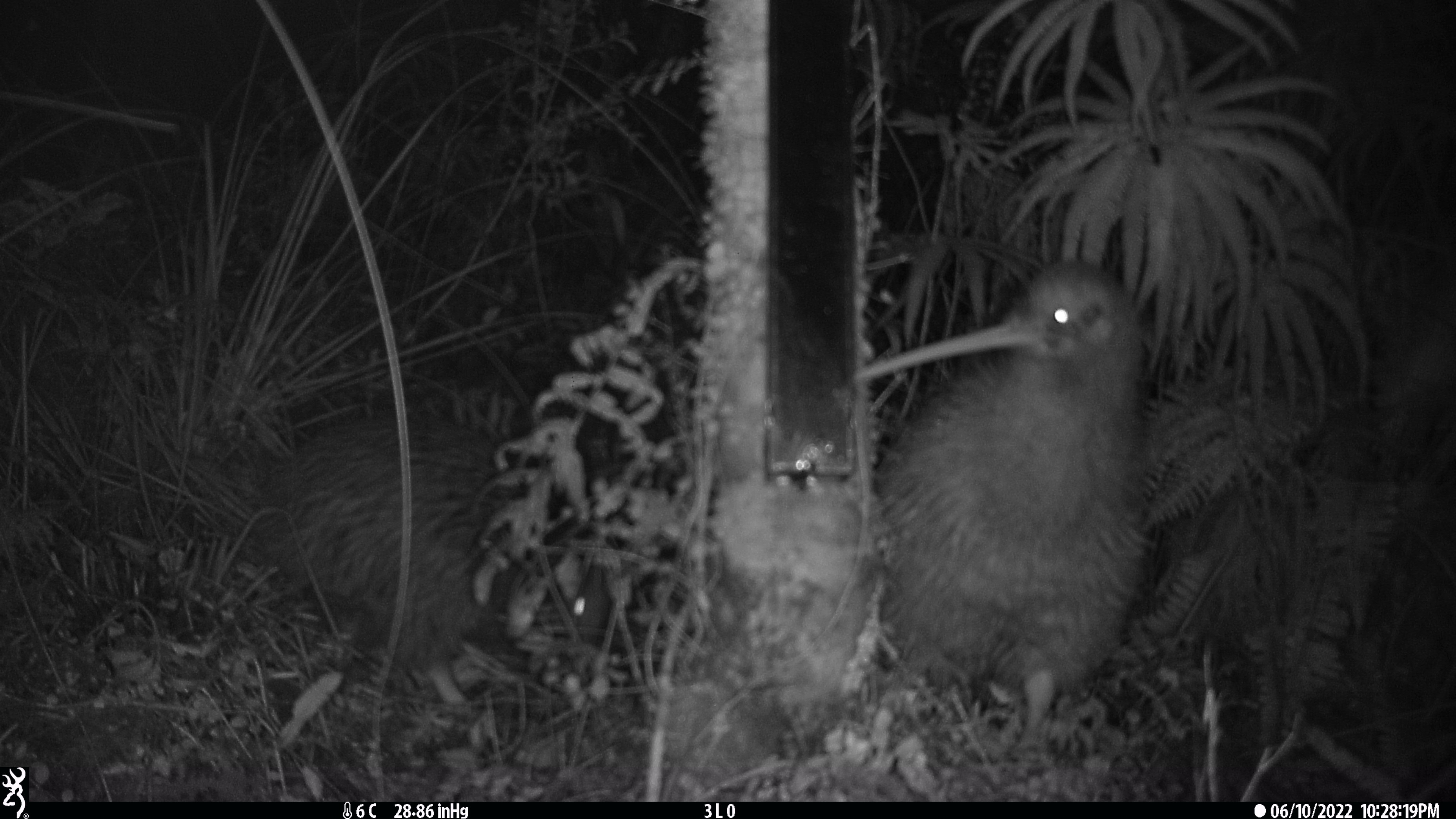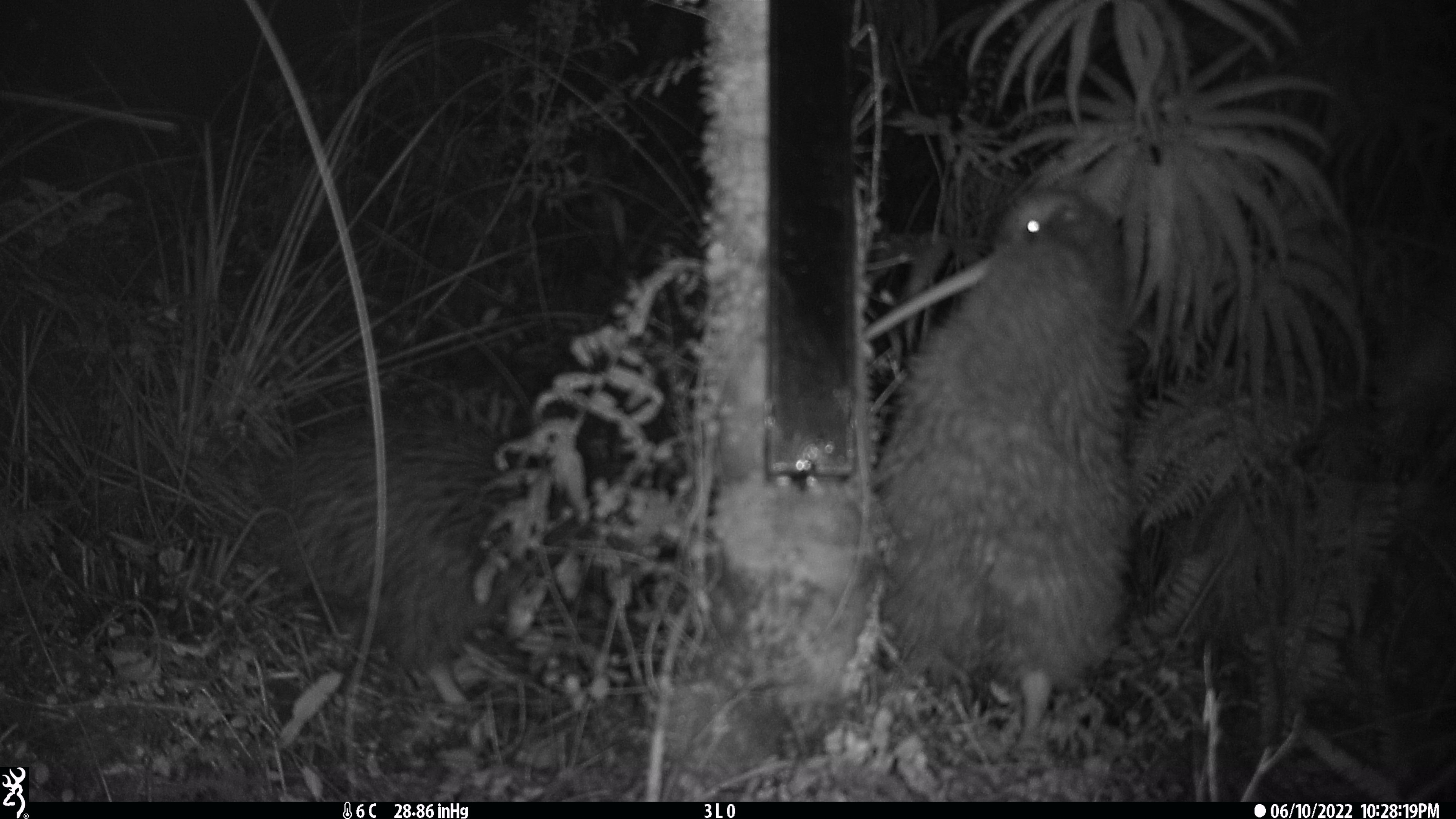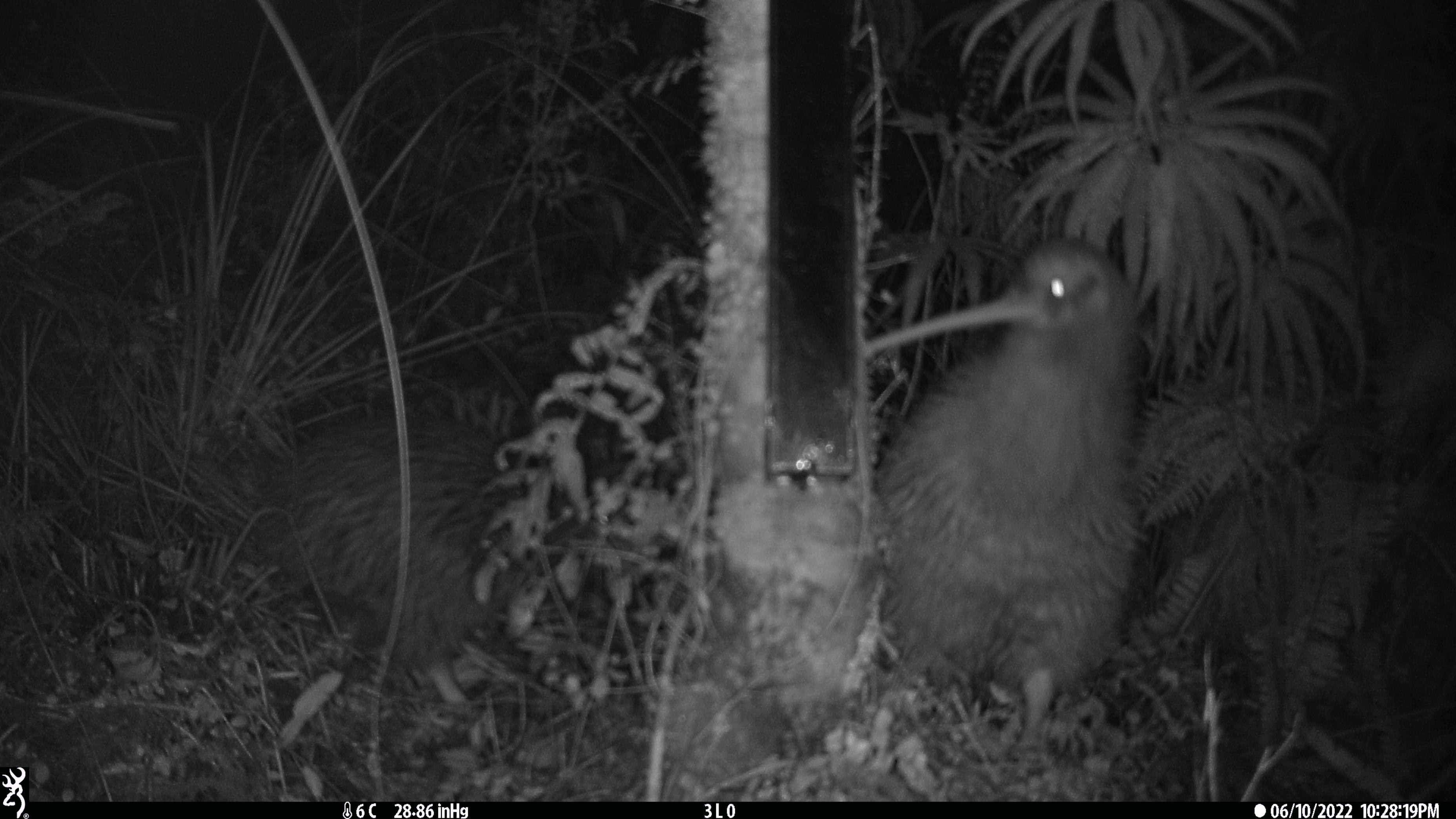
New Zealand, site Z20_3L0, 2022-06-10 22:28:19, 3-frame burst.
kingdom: Animalia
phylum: Chordata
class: Aves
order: Apterygiformes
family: Apterygidae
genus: Apteryx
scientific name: Apteryx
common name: kiwi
Kiwi (Apteryx).